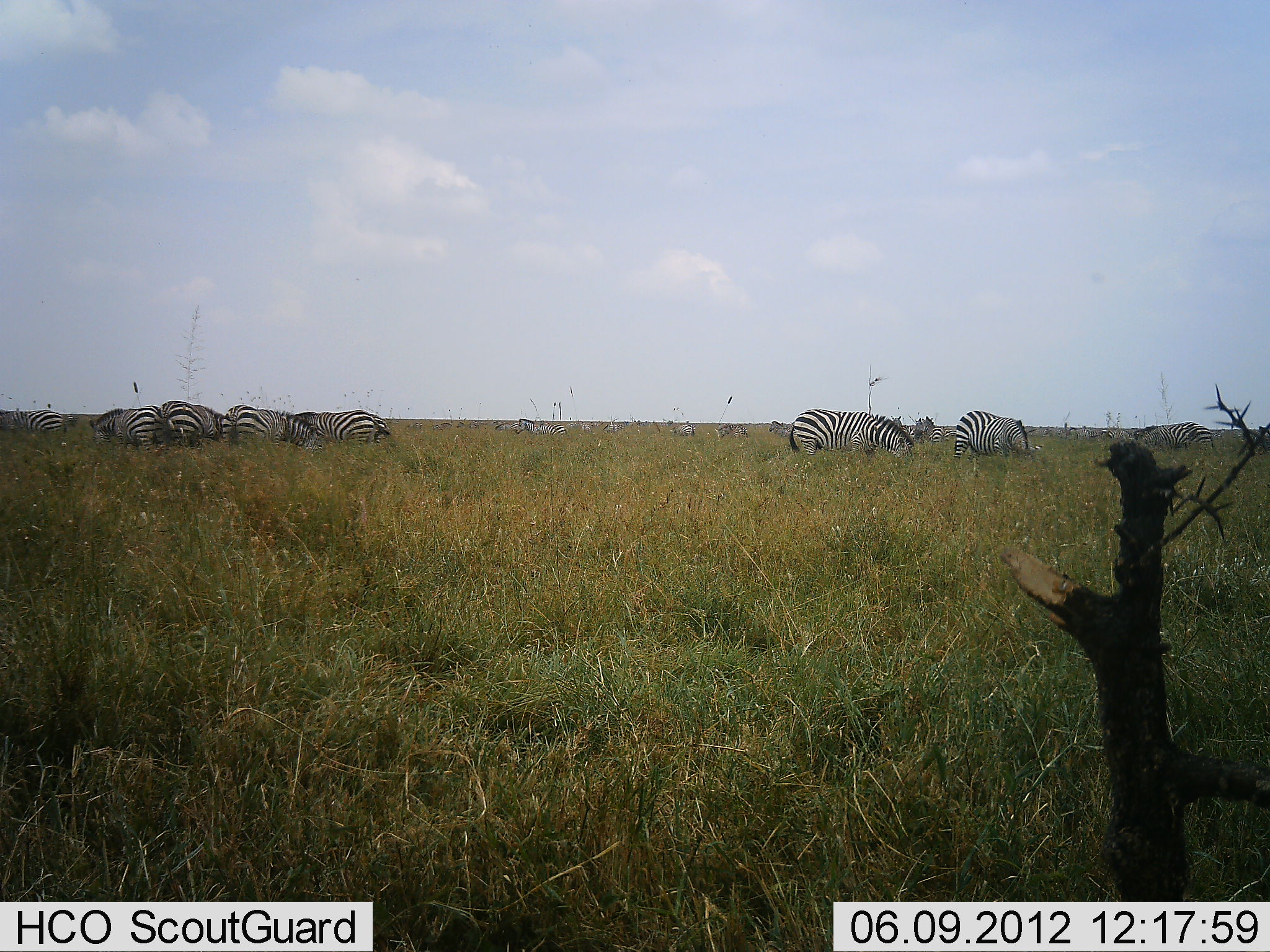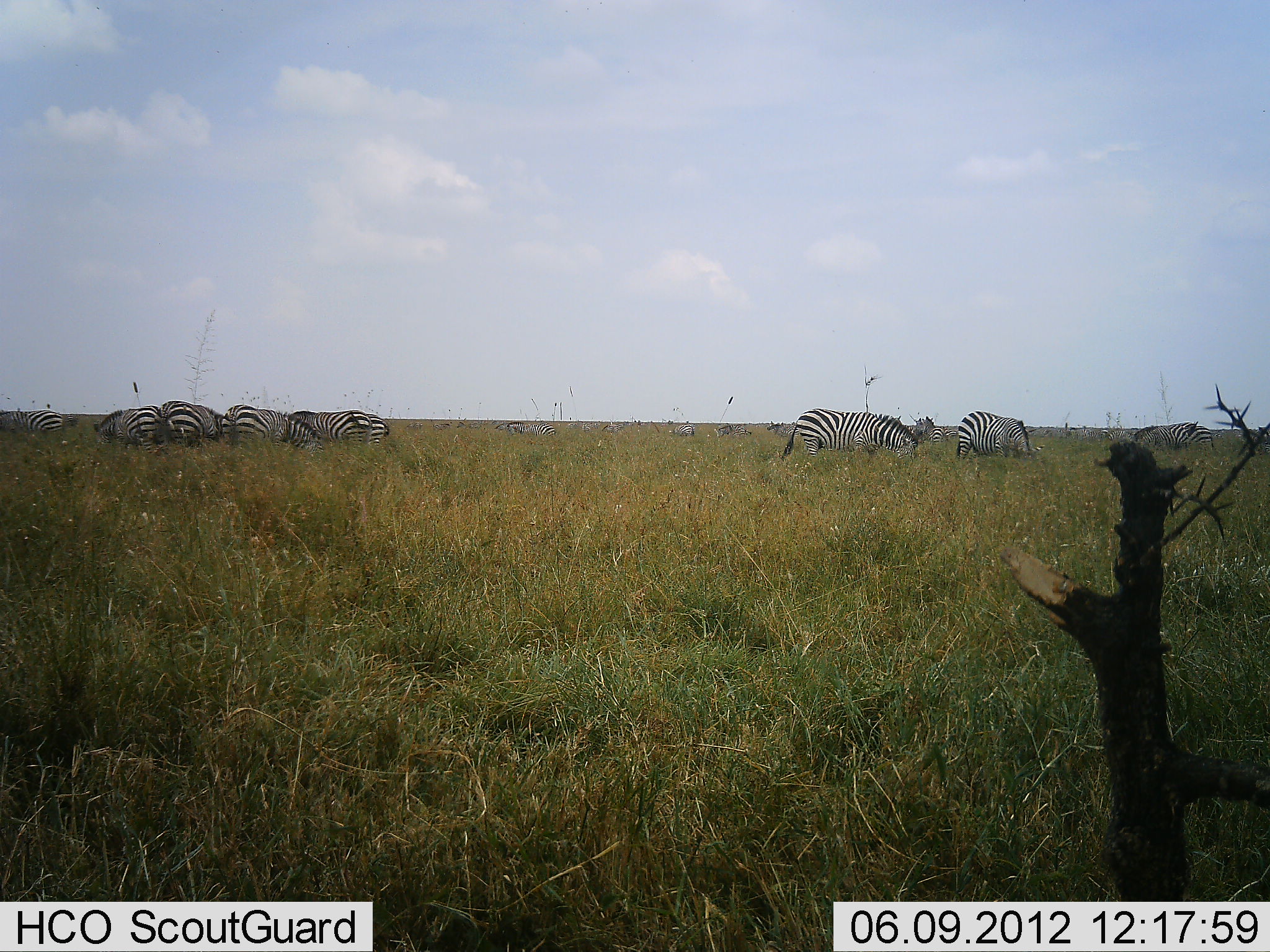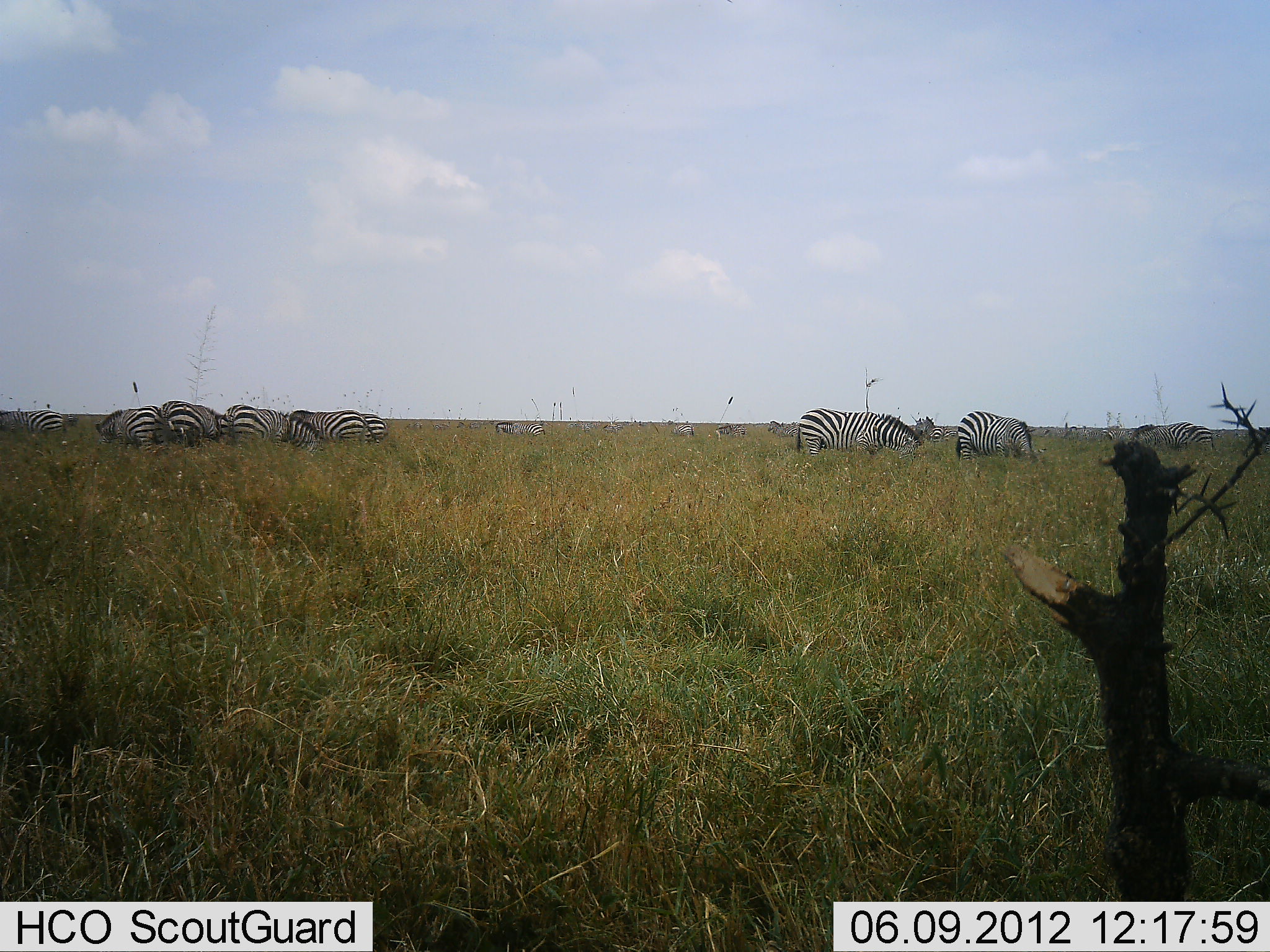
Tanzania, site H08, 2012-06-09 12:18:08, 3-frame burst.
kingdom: Animalia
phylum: Chordata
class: Mammalia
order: Perissodactyla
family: Equidae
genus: Equus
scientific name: Equus quagga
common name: plains zebra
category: zebra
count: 11-50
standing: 20%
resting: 0%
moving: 30%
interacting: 0%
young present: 0%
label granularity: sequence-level